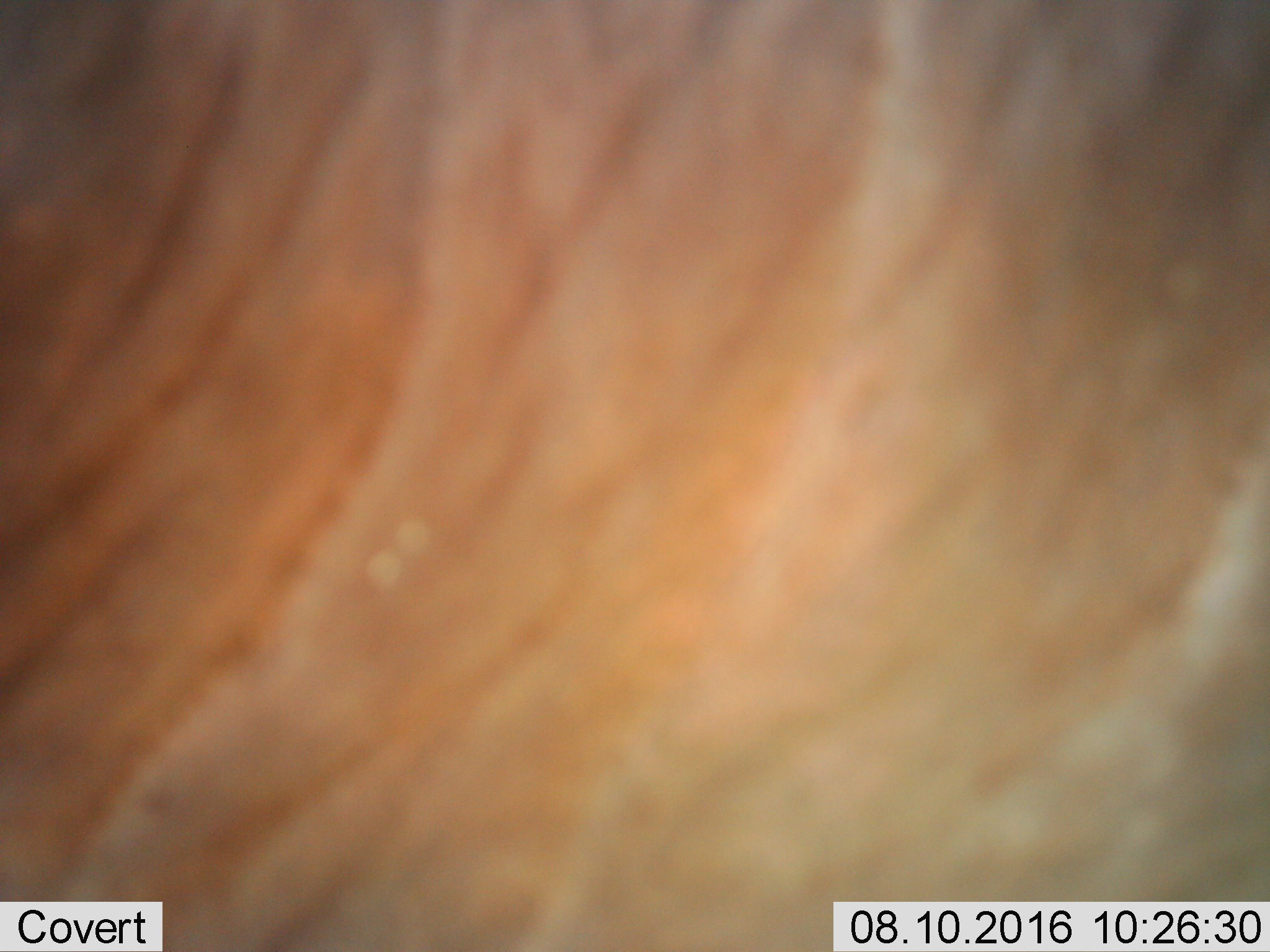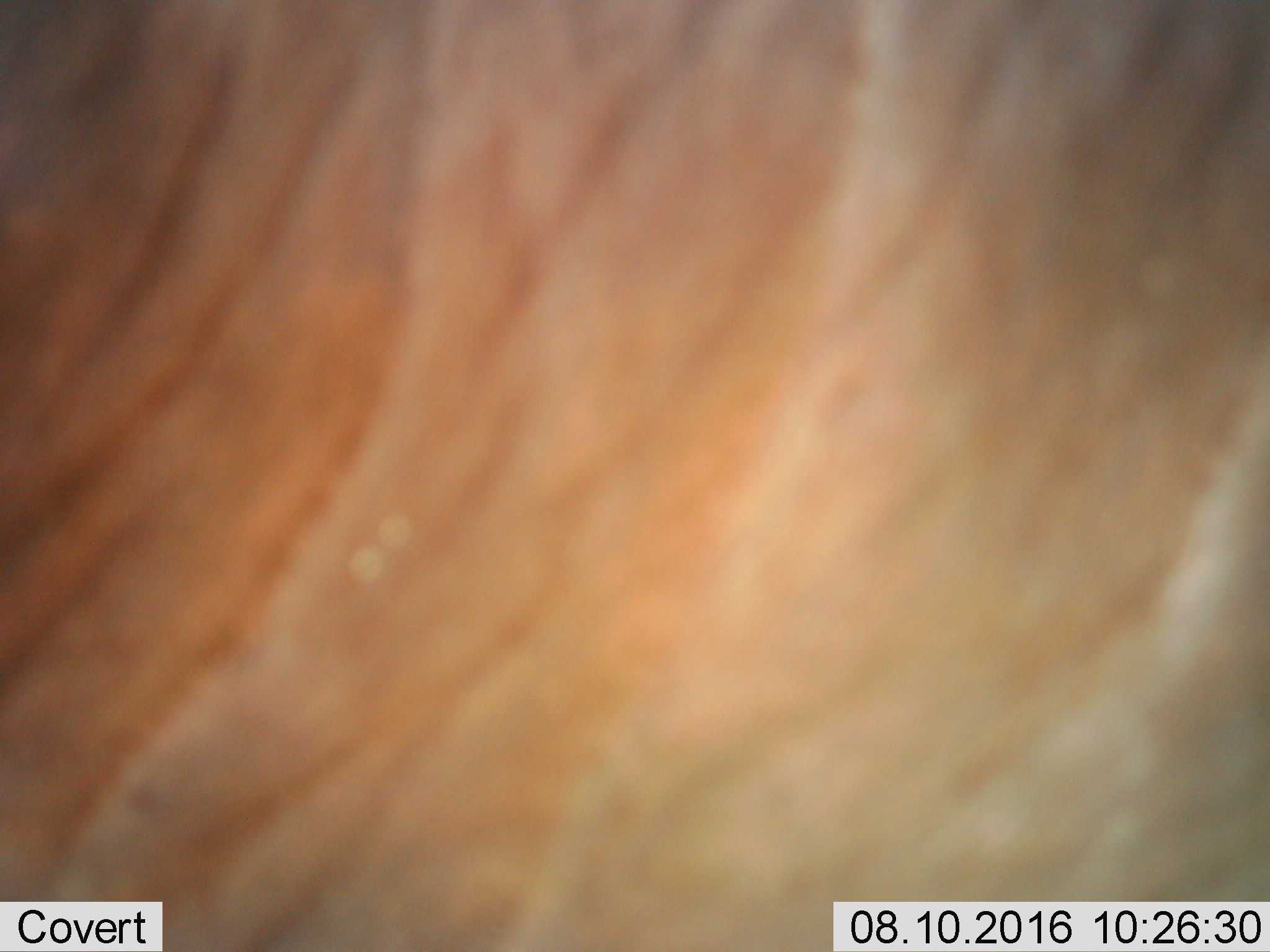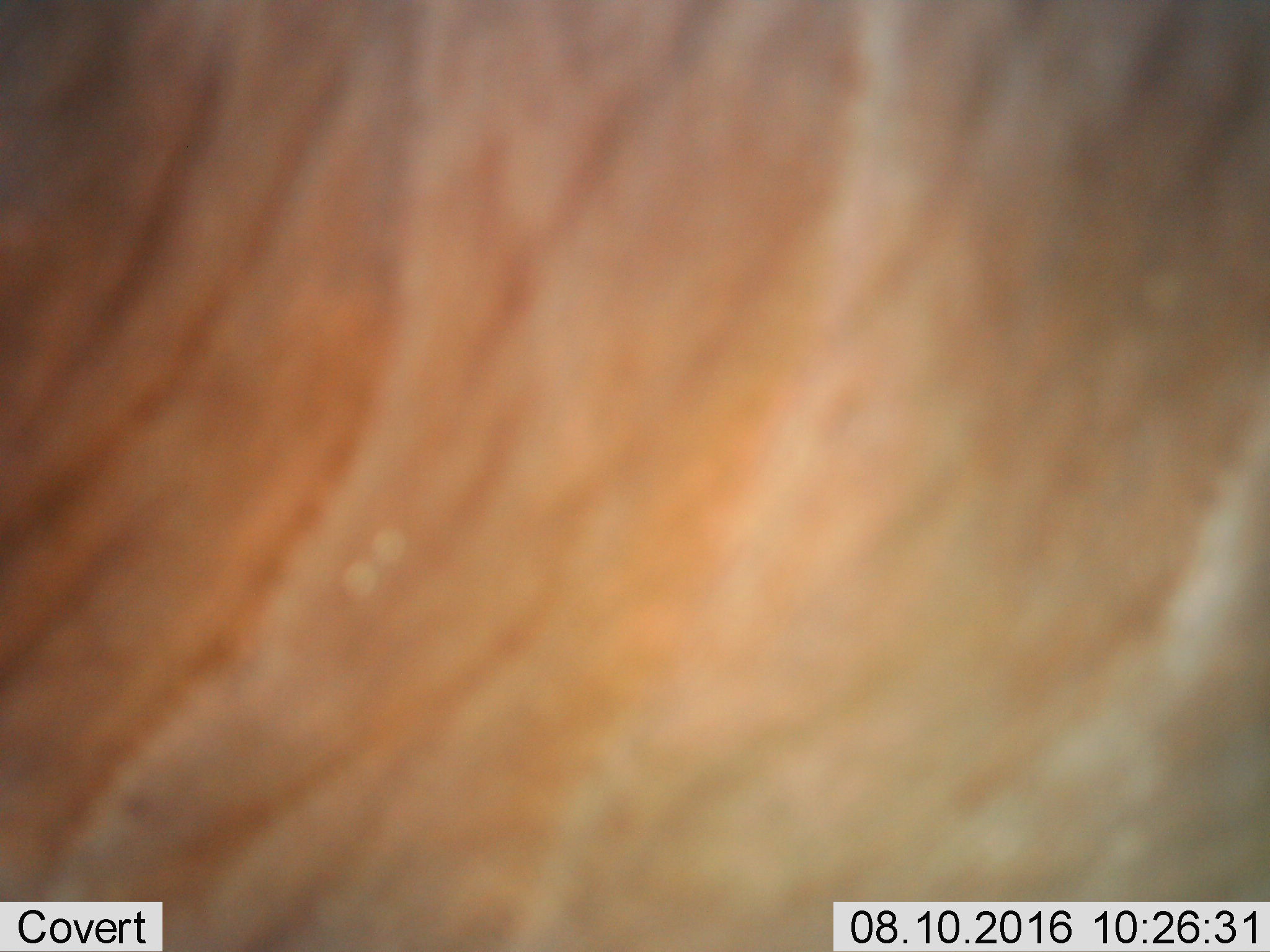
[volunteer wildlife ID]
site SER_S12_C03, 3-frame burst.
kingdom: Animalia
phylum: Chordata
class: Mammalia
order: Proboscidea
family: Elephantidae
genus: Loxodonta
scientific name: Loxodonta africana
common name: african bush elephant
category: elephant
Elephant (african bush elephant) (Loxodonta africana), count 1. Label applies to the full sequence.